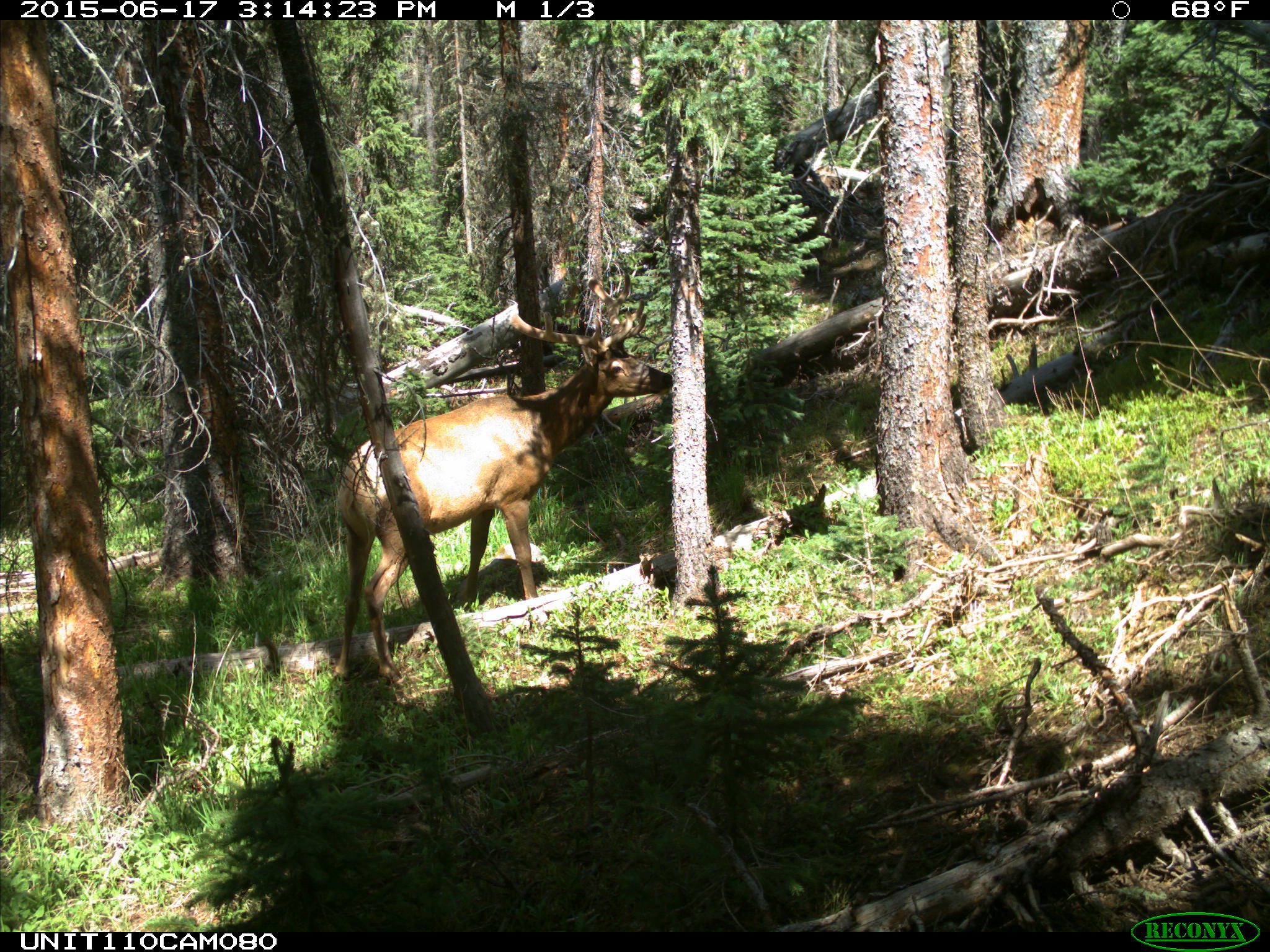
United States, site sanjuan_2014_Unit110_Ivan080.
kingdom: Animalia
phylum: Chordata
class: Mammalia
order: Artiodactyla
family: Cervidae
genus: Cervus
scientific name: Cervus elaphus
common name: red deer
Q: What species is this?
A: Cervus elaphus (red deer).